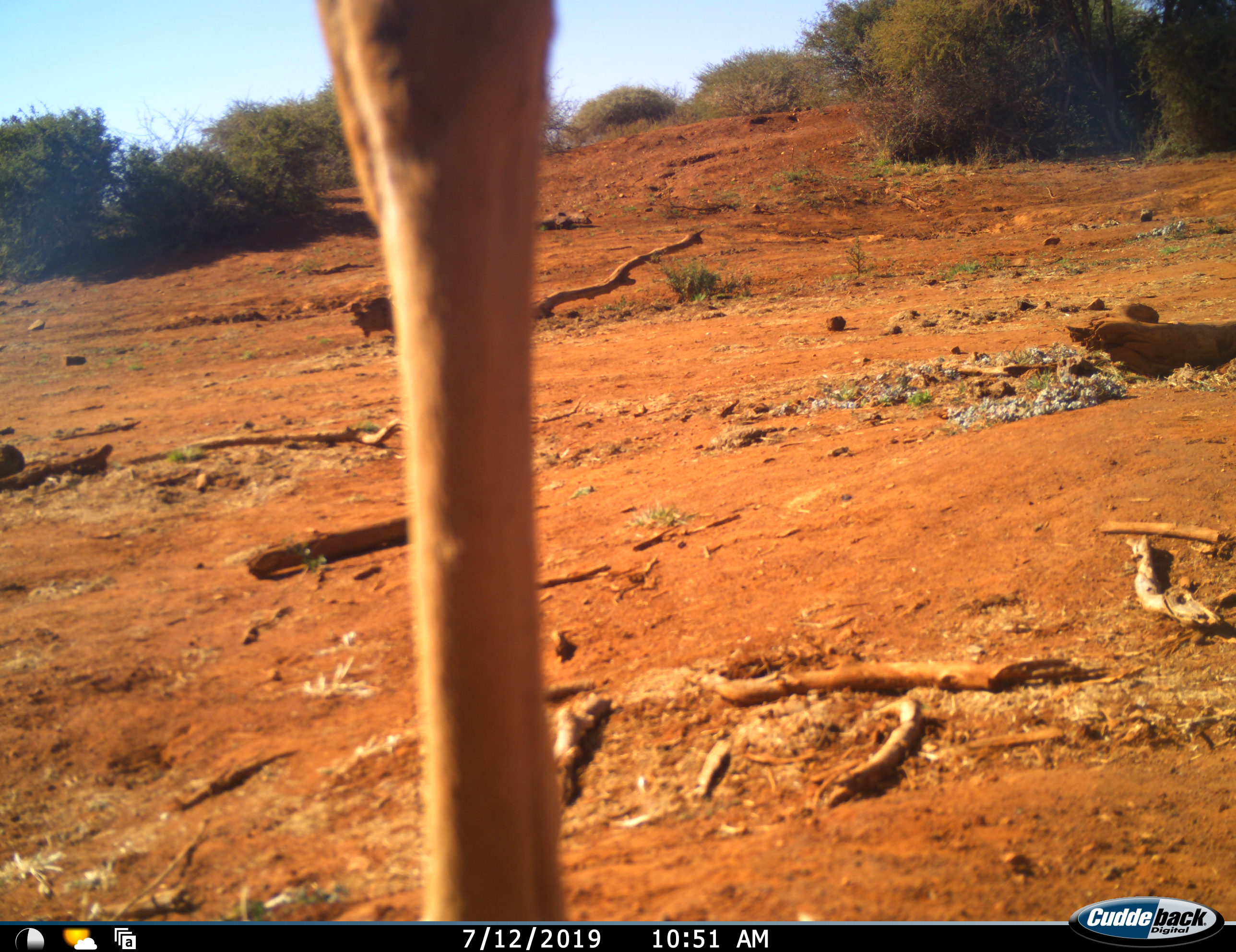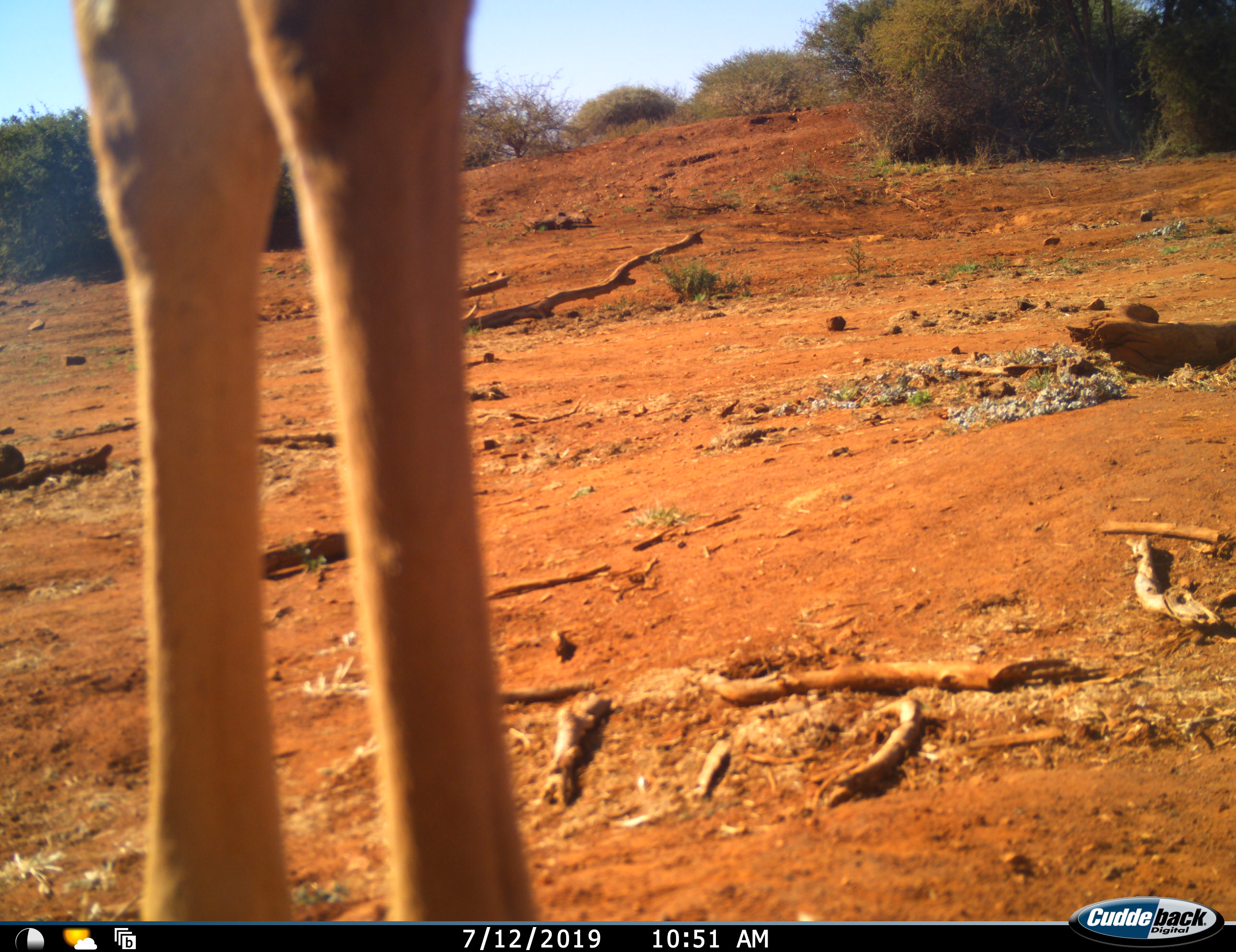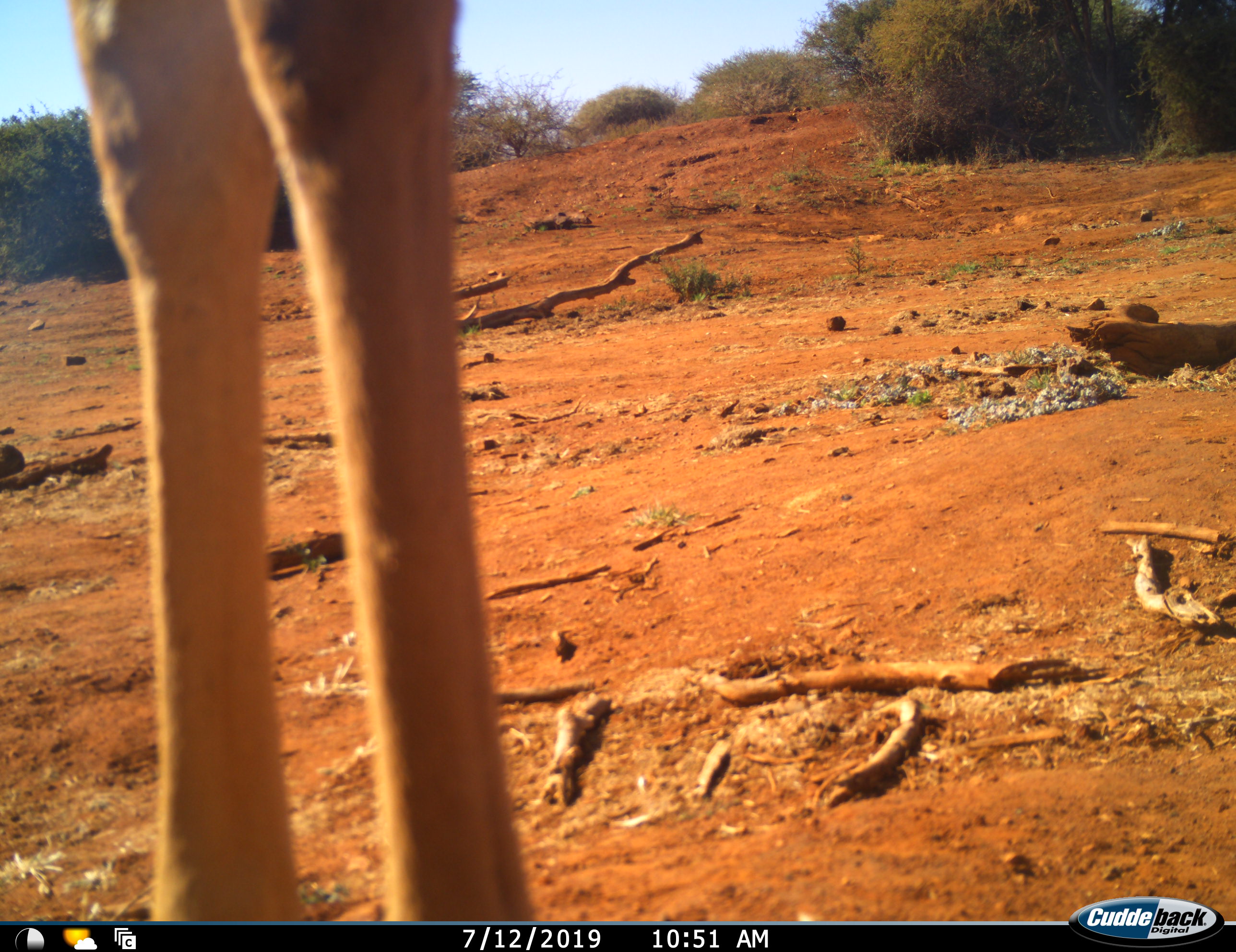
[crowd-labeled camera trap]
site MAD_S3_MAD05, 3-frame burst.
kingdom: Animalia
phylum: Chordata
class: Mammalia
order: Artiodactyla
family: Giraffidae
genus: Giraffa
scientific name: Giraffa camelopardalis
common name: giraffe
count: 1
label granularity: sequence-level